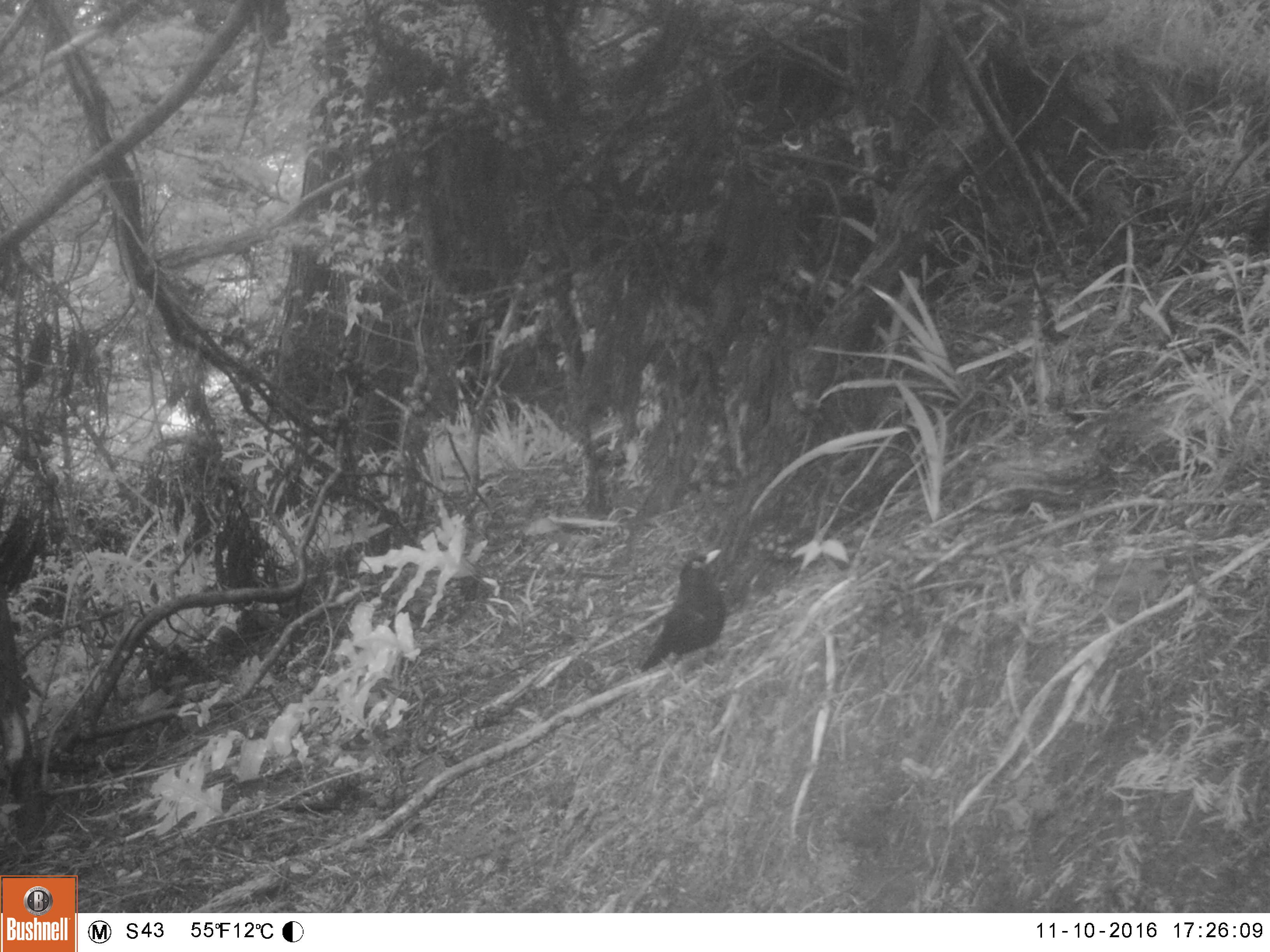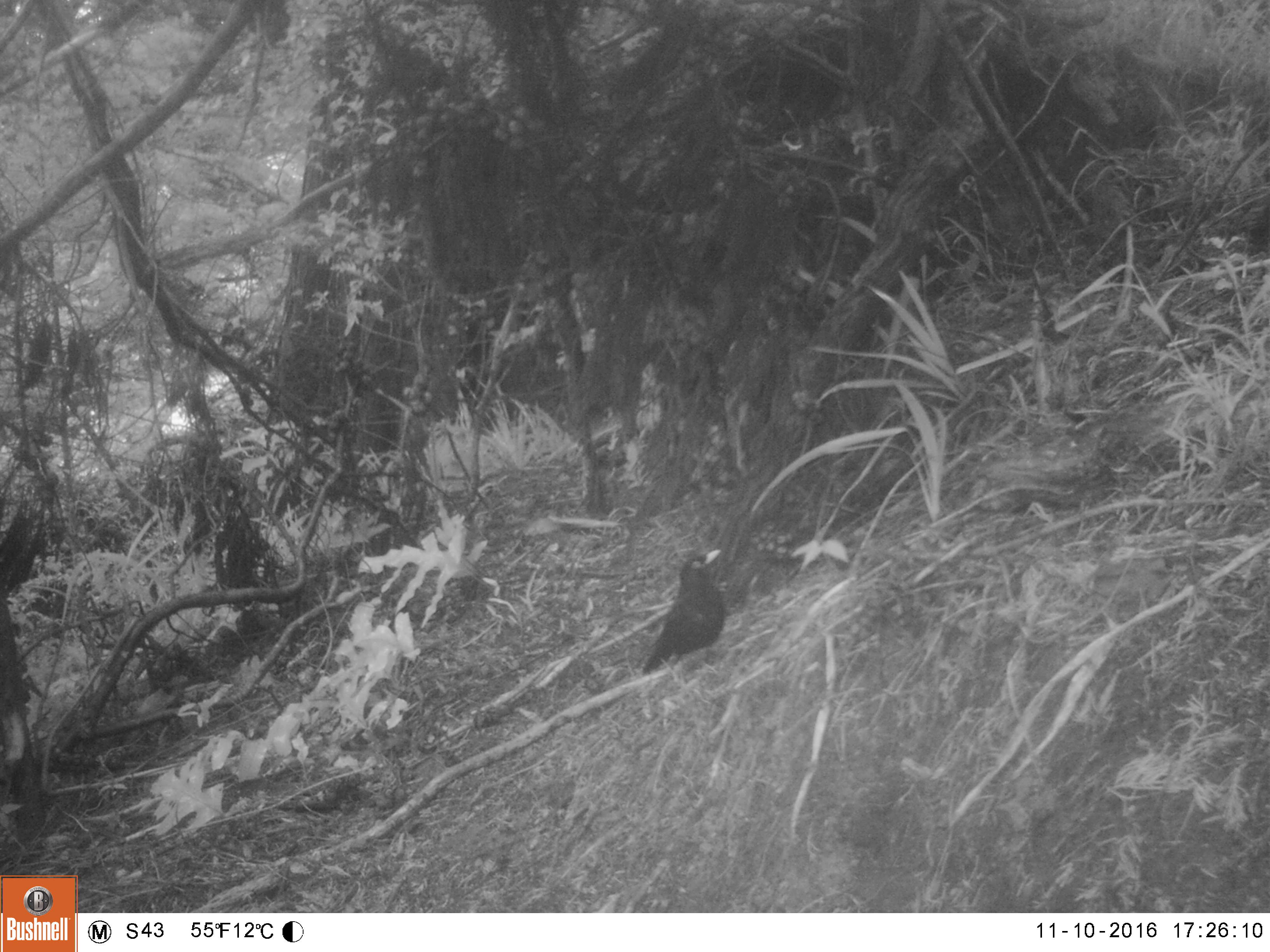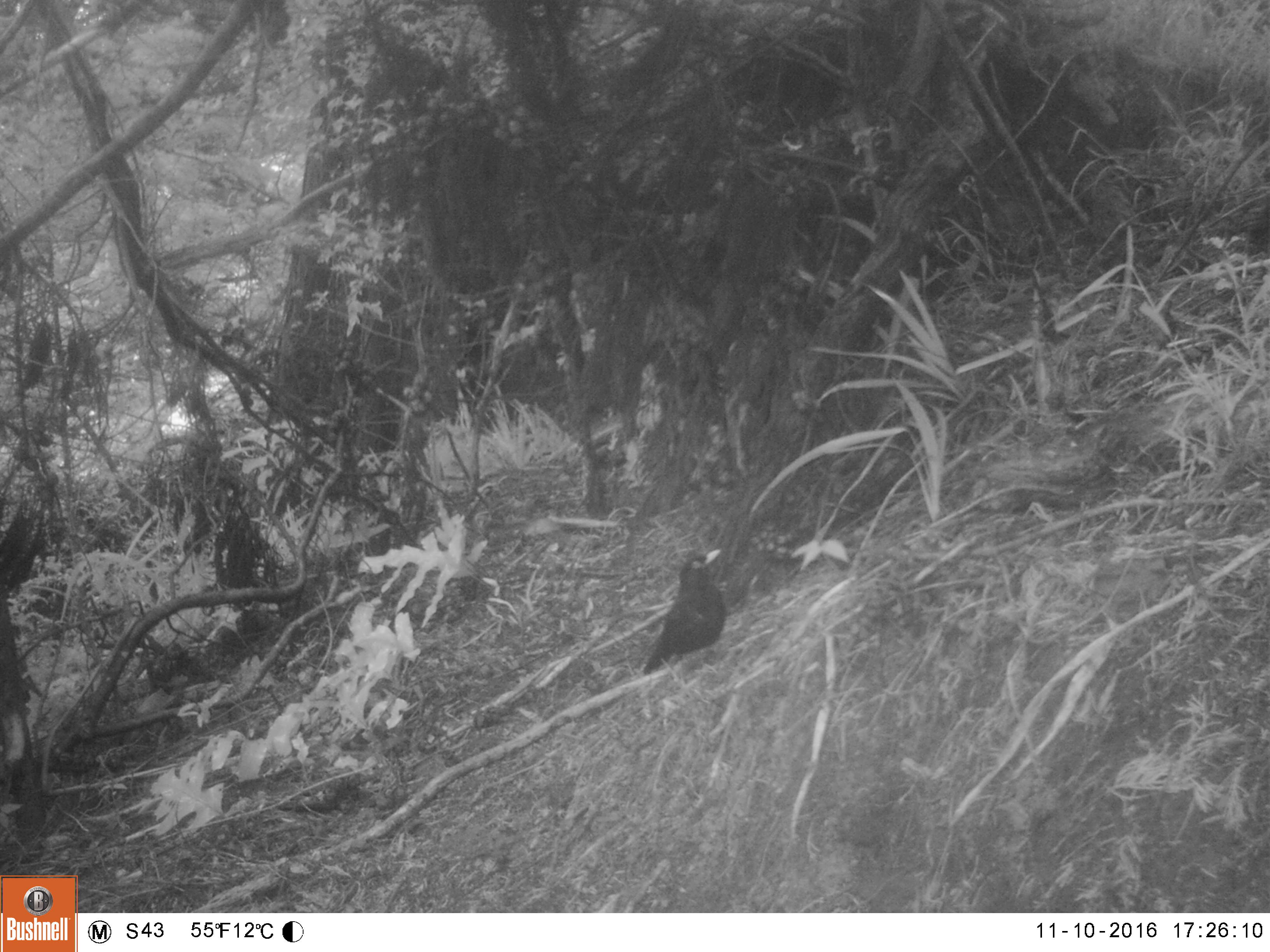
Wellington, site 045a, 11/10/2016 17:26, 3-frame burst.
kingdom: Animalia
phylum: Chordata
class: Aves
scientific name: Aves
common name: bird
Bird (Aves).